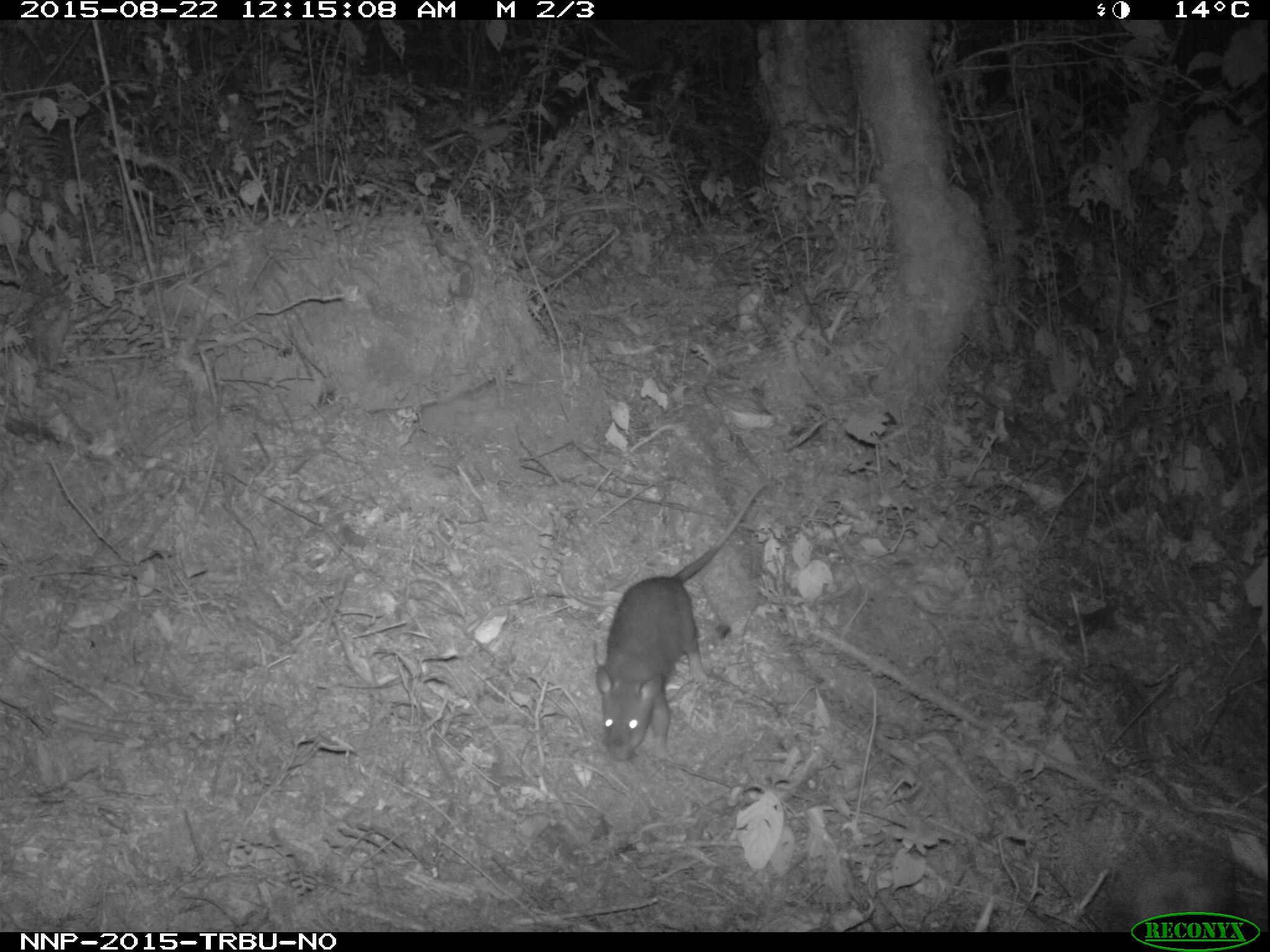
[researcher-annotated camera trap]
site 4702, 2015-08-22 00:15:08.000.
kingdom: Animalia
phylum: Chordata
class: Mammalia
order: Rodentia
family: Nesomyidae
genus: Cricetomys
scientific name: Cricetomys gambianus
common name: african giant pouched rat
Cricetomys gambianus (african giant pouched rat), count 1.